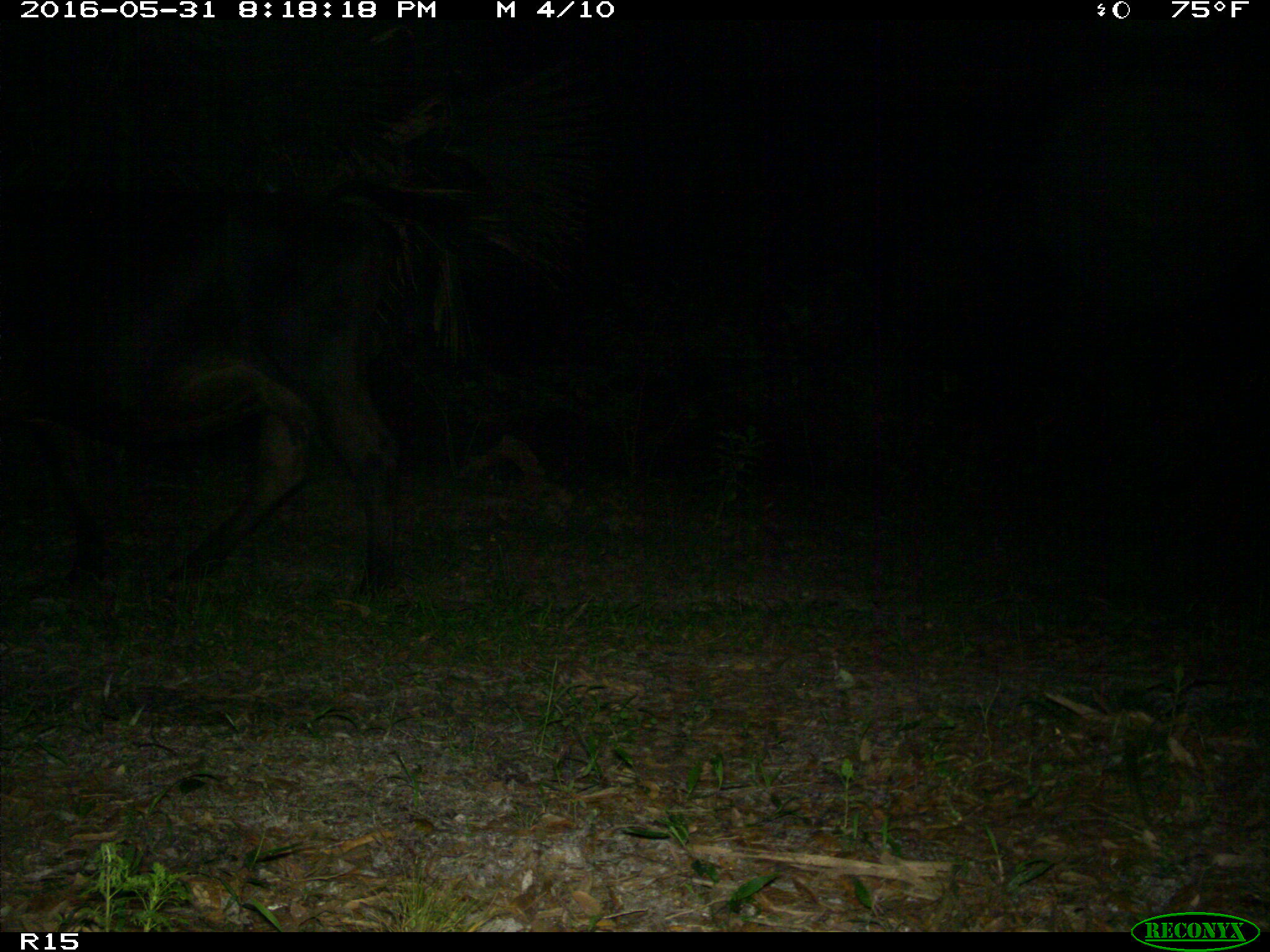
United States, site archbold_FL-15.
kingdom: Animalia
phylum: Chordata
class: Mammalia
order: Artiodactyla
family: Bovidae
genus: Bos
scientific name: Bos taurus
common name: domestic cow